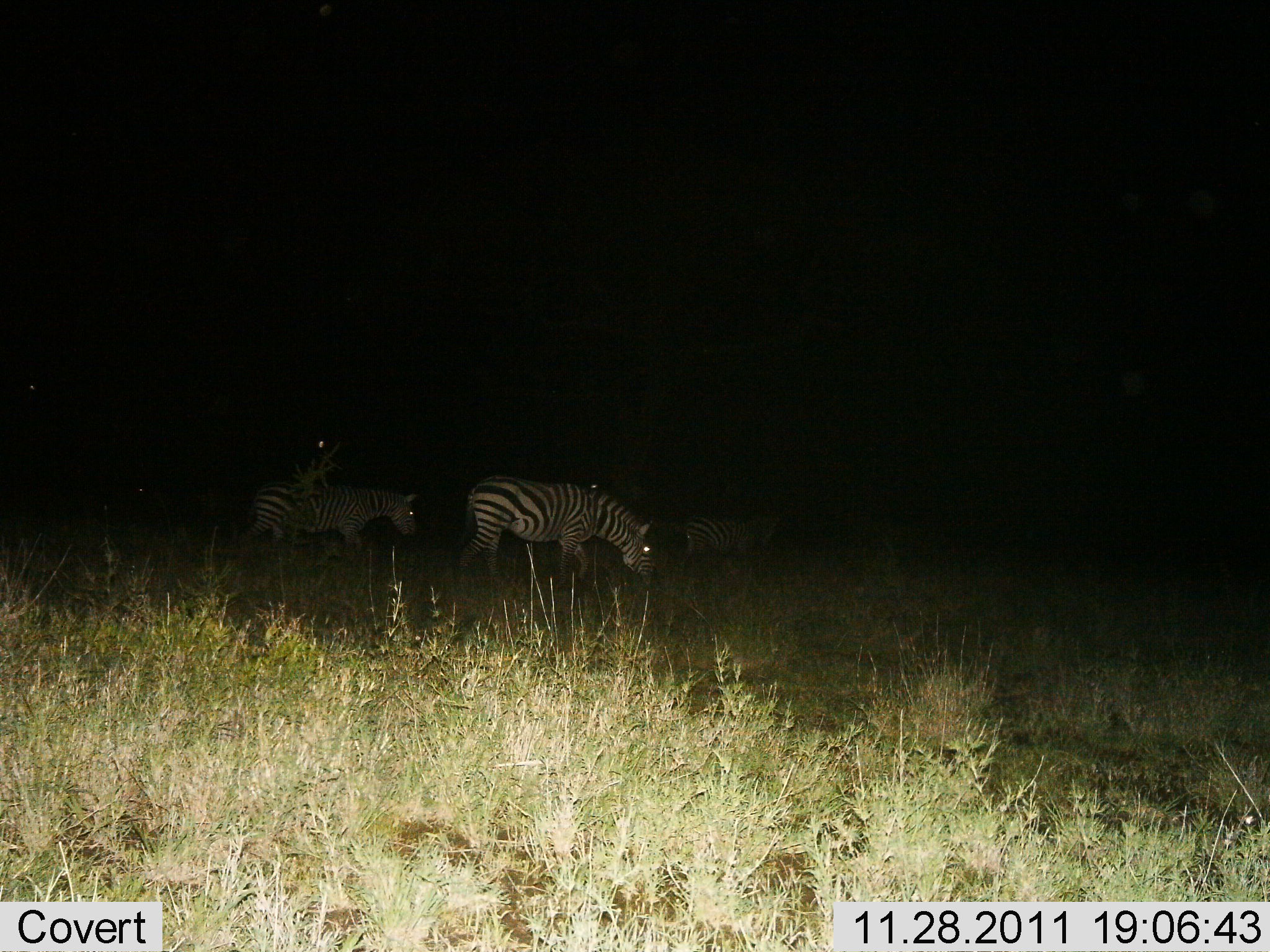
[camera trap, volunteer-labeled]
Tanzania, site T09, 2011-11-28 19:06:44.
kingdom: Animalia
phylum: Chordata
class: Mammalia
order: Perissodactyla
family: Equidae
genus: Equus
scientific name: Equus quagga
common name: plains zebra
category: zebra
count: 3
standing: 21%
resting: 0%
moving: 57%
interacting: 0%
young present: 0%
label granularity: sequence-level